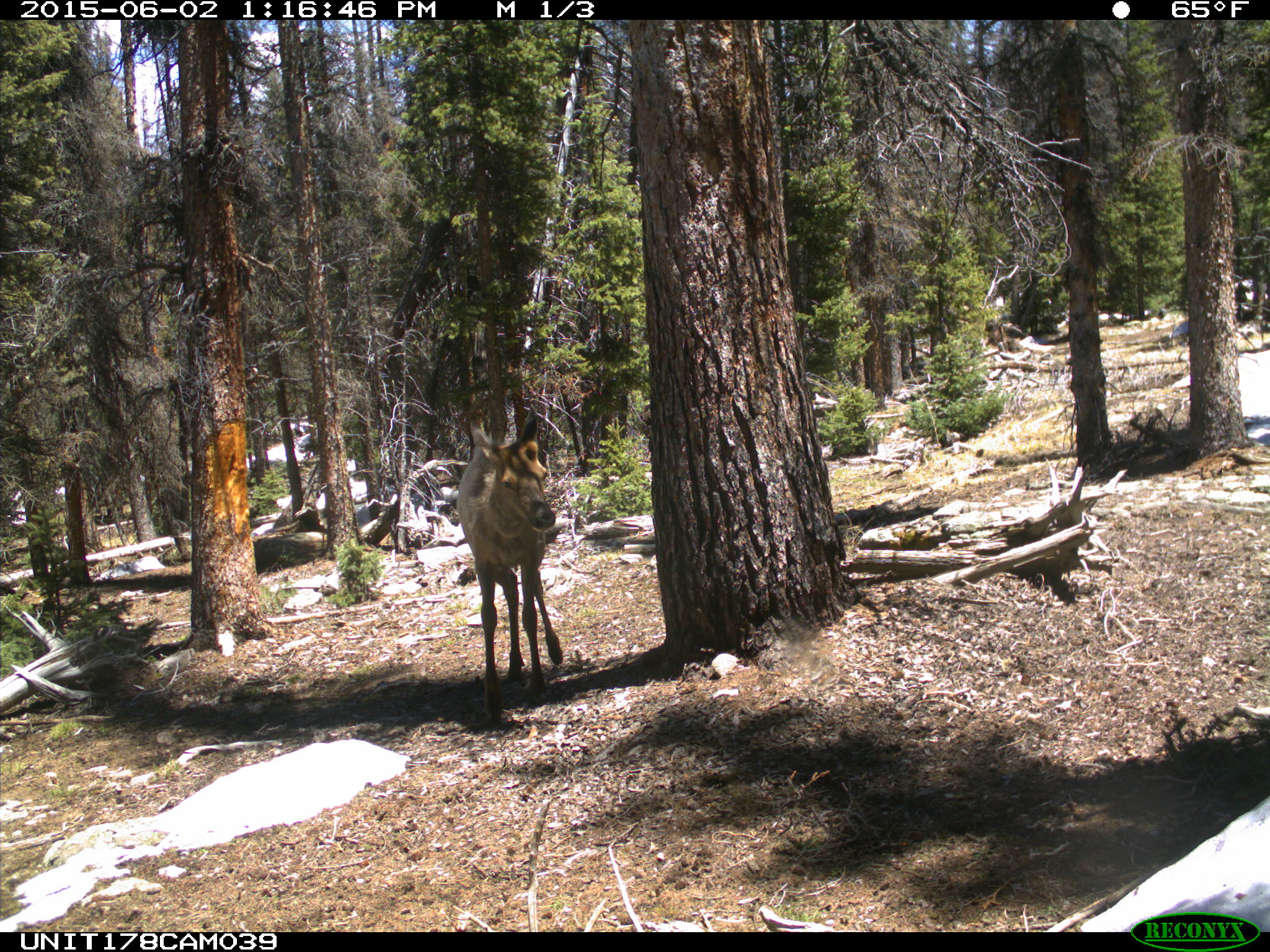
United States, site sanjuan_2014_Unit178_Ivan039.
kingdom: Animalia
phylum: Chordata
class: Mammalia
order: Artiodactyla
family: Cervidae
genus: Cervus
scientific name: Cervus elaphus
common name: red deer